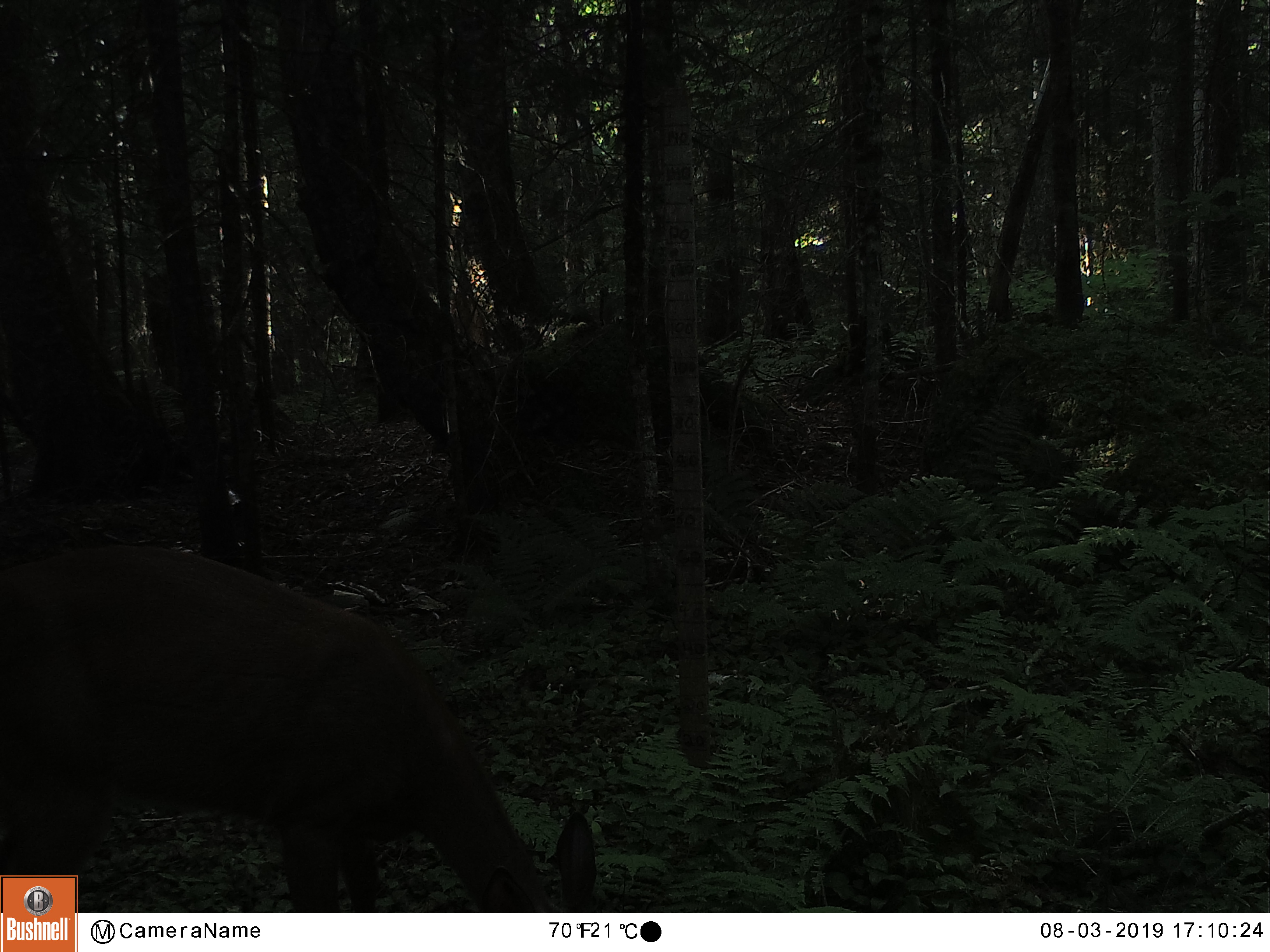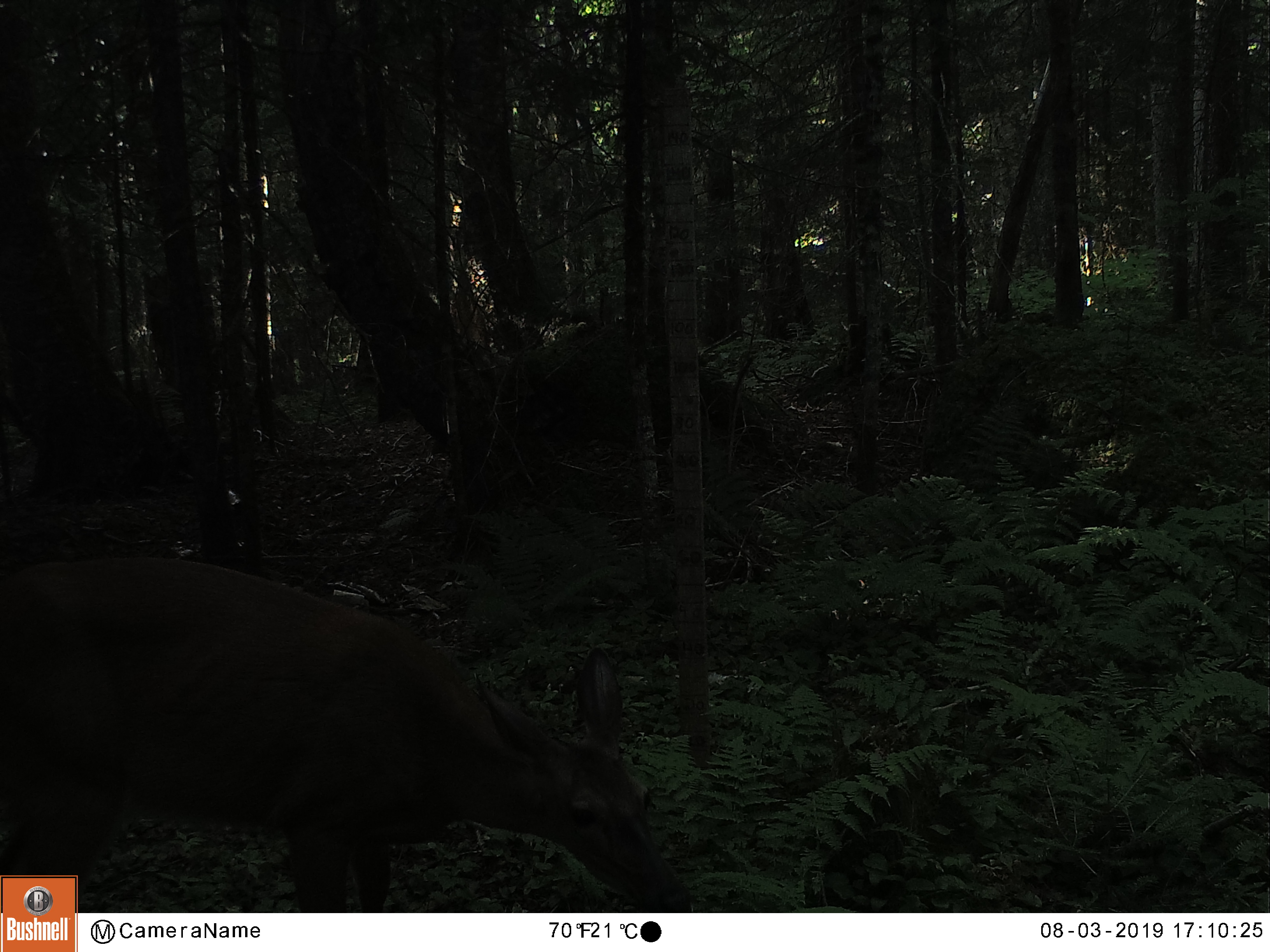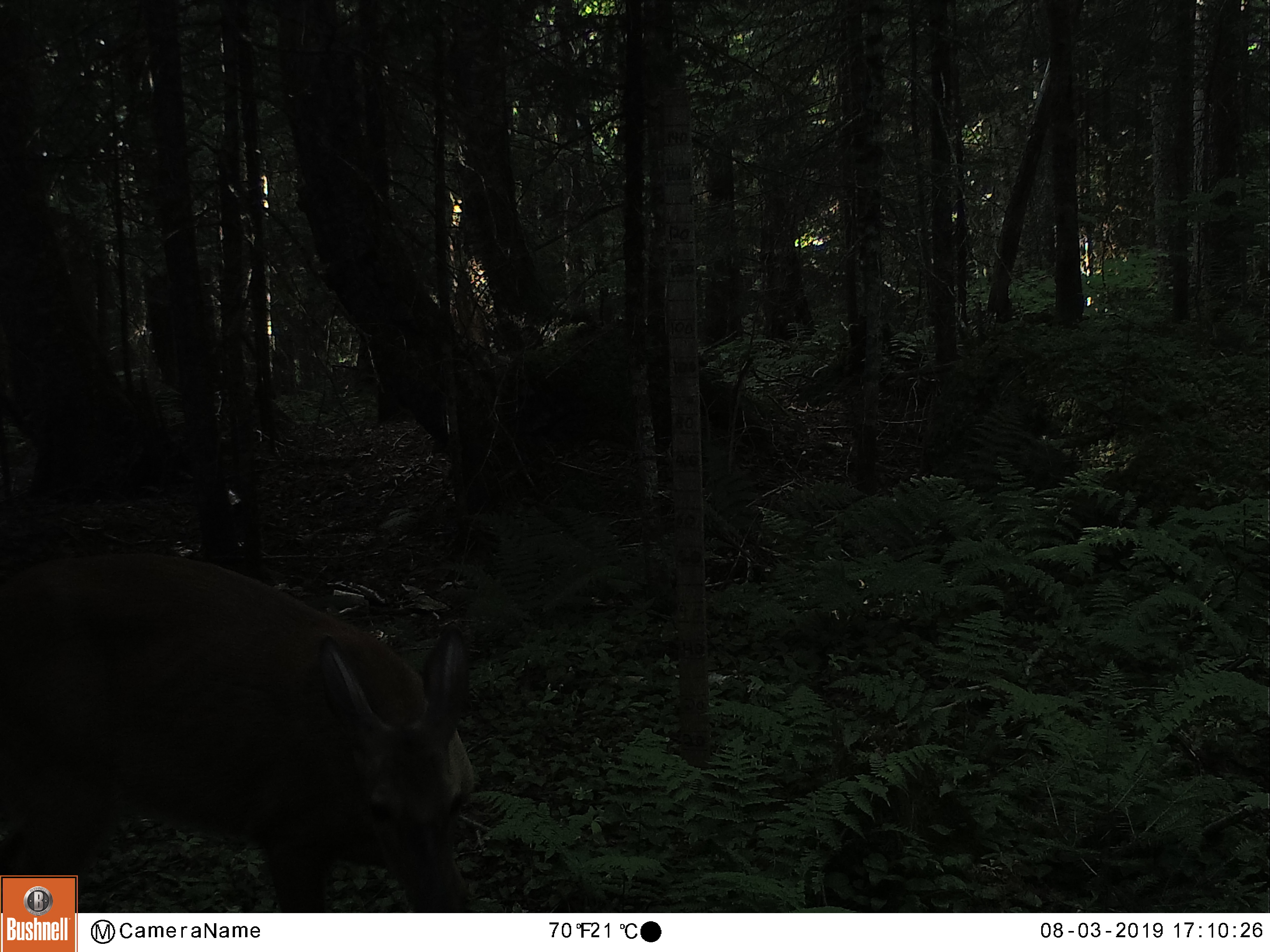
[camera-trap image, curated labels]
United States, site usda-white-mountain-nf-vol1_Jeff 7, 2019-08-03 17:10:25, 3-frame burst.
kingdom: Animalia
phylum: Chordata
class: Mammalia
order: Artiodactyla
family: Cervidae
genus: Odocoileus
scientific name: Odocoileus virginianus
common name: white-tailed deer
White-tailed deer (Odocoileus virginianus).